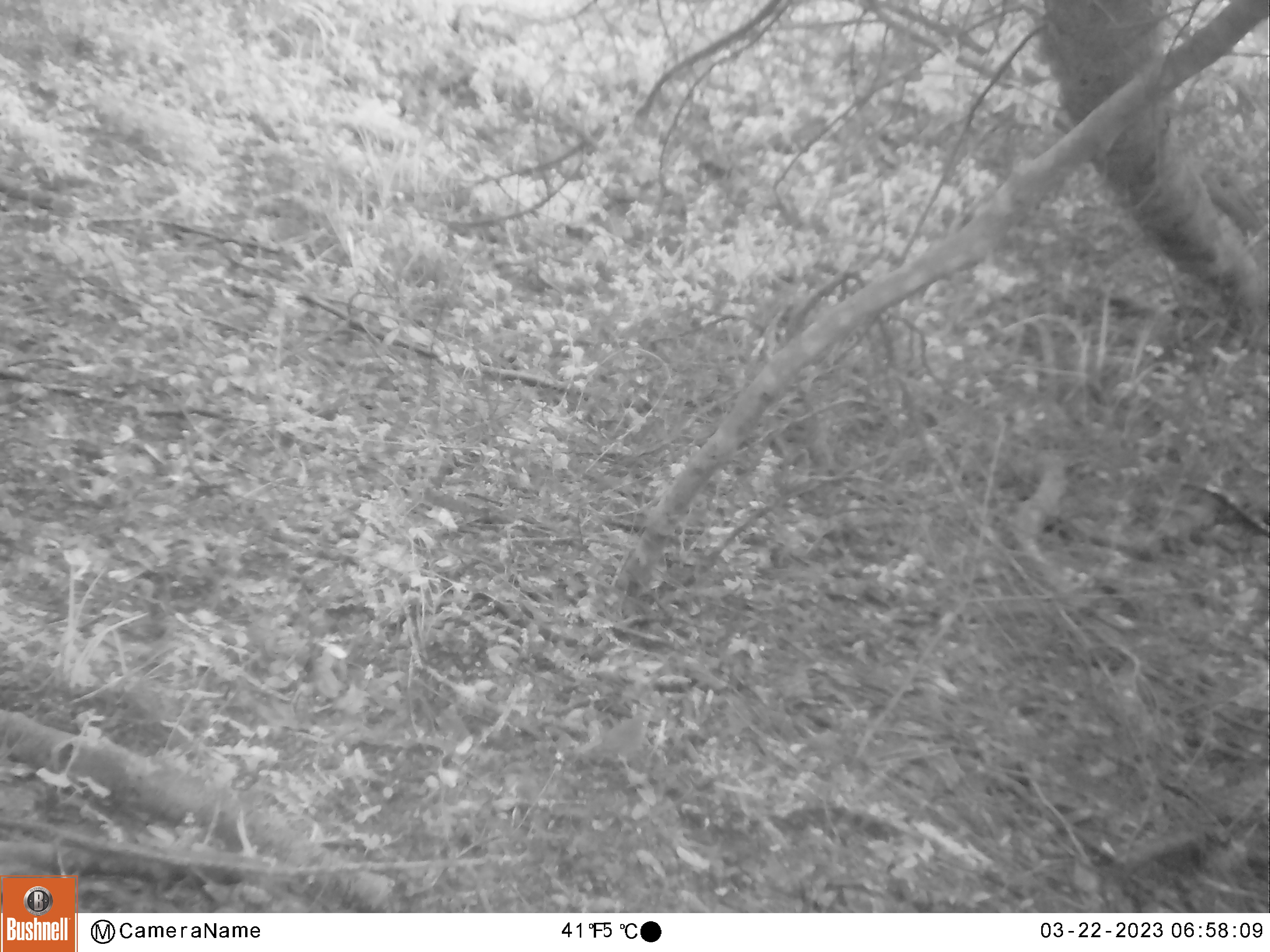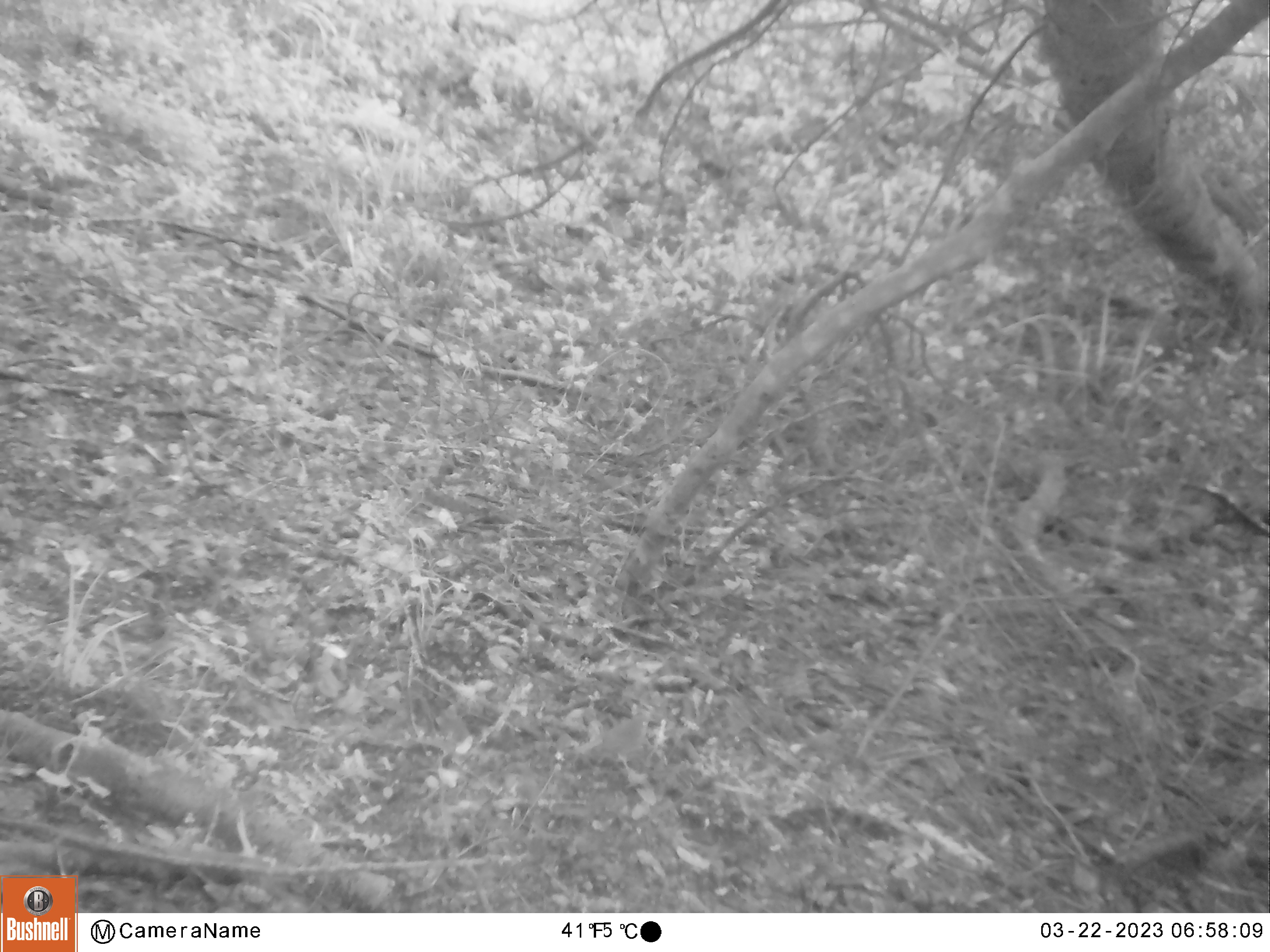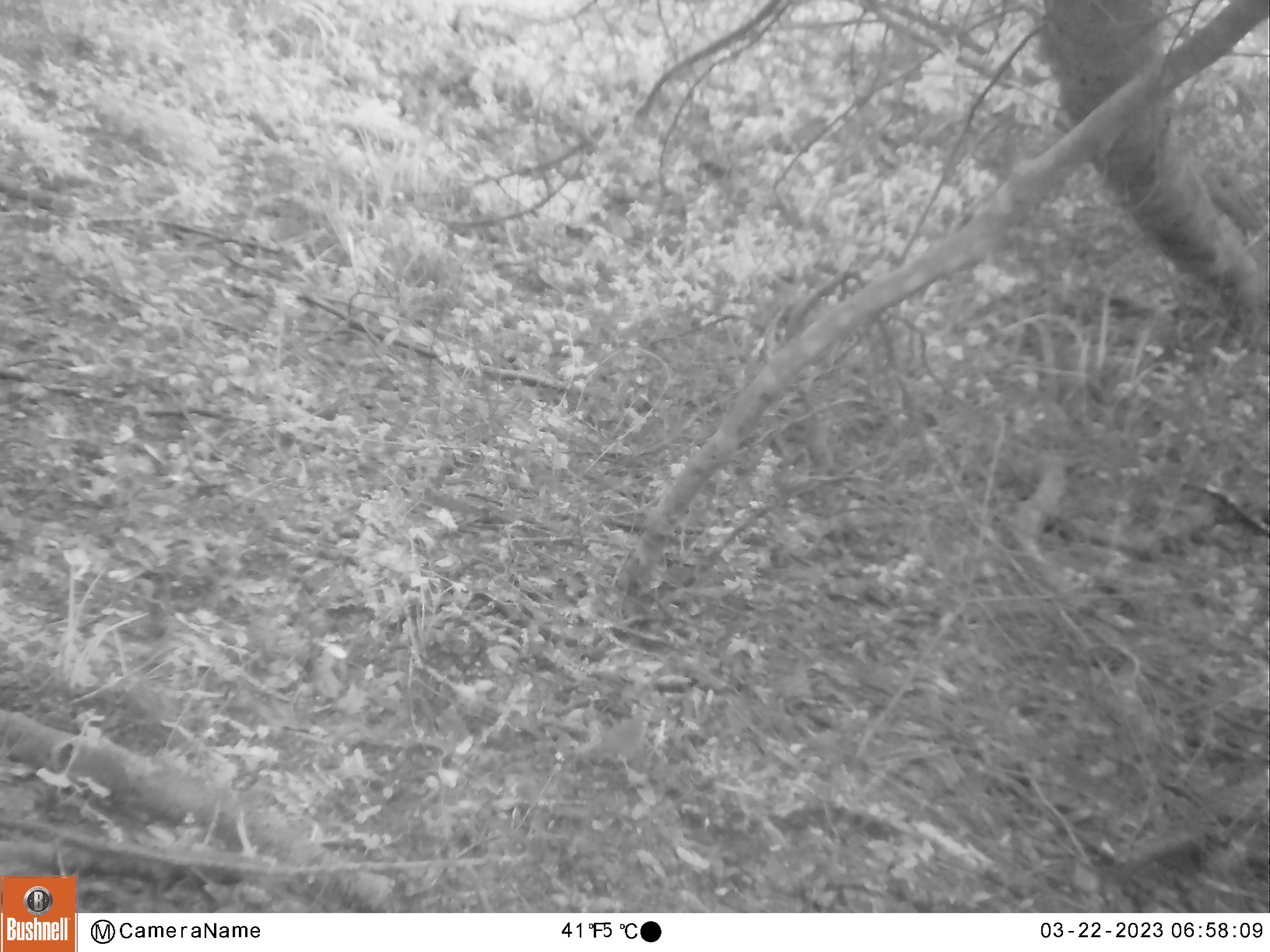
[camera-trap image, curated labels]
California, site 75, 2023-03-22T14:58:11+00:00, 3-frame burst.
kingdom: Animalia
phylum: Chordata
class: Aves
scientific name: Aves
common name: bird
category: unknown bird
Unknown bird (bird) (Aves).